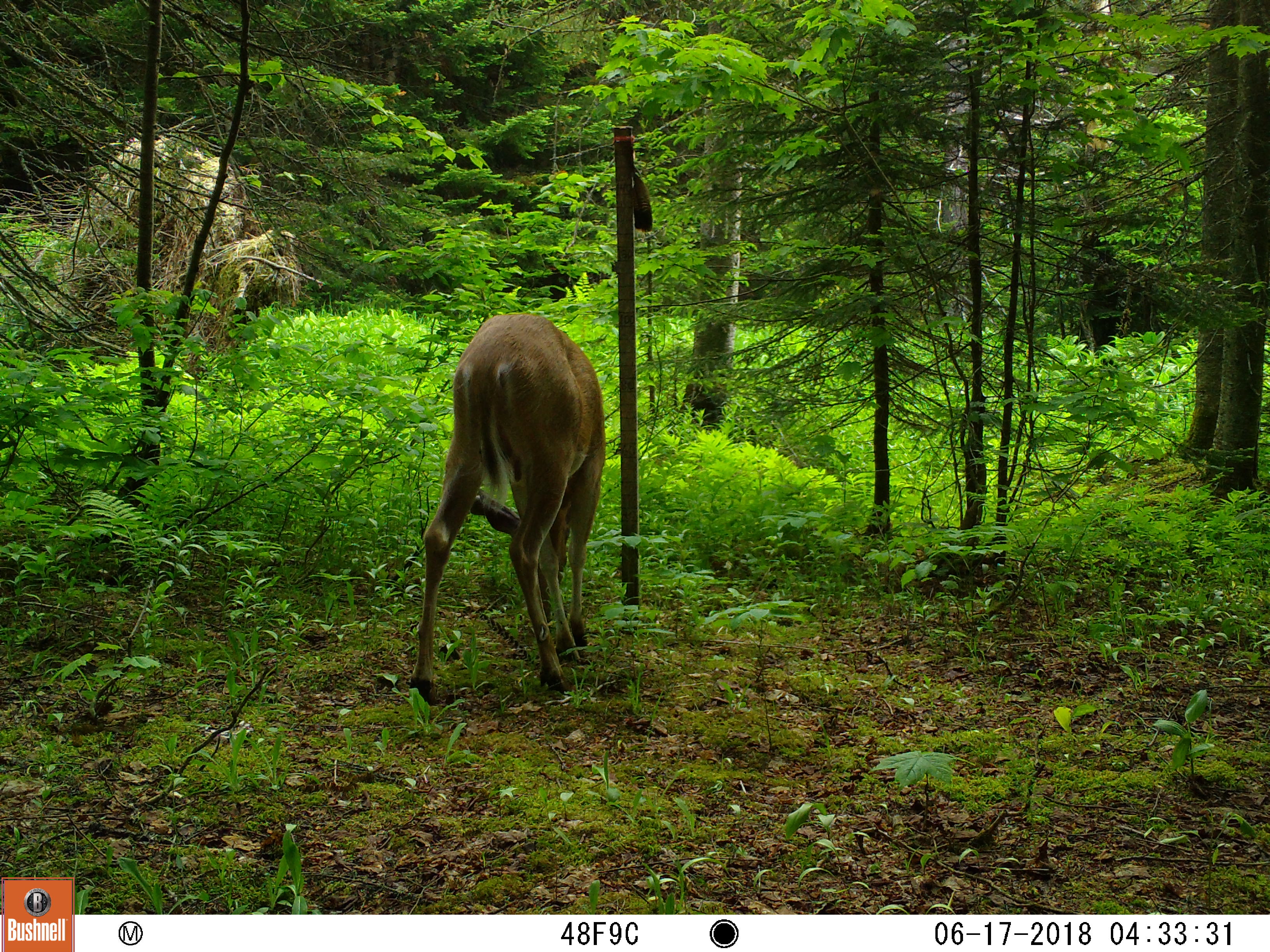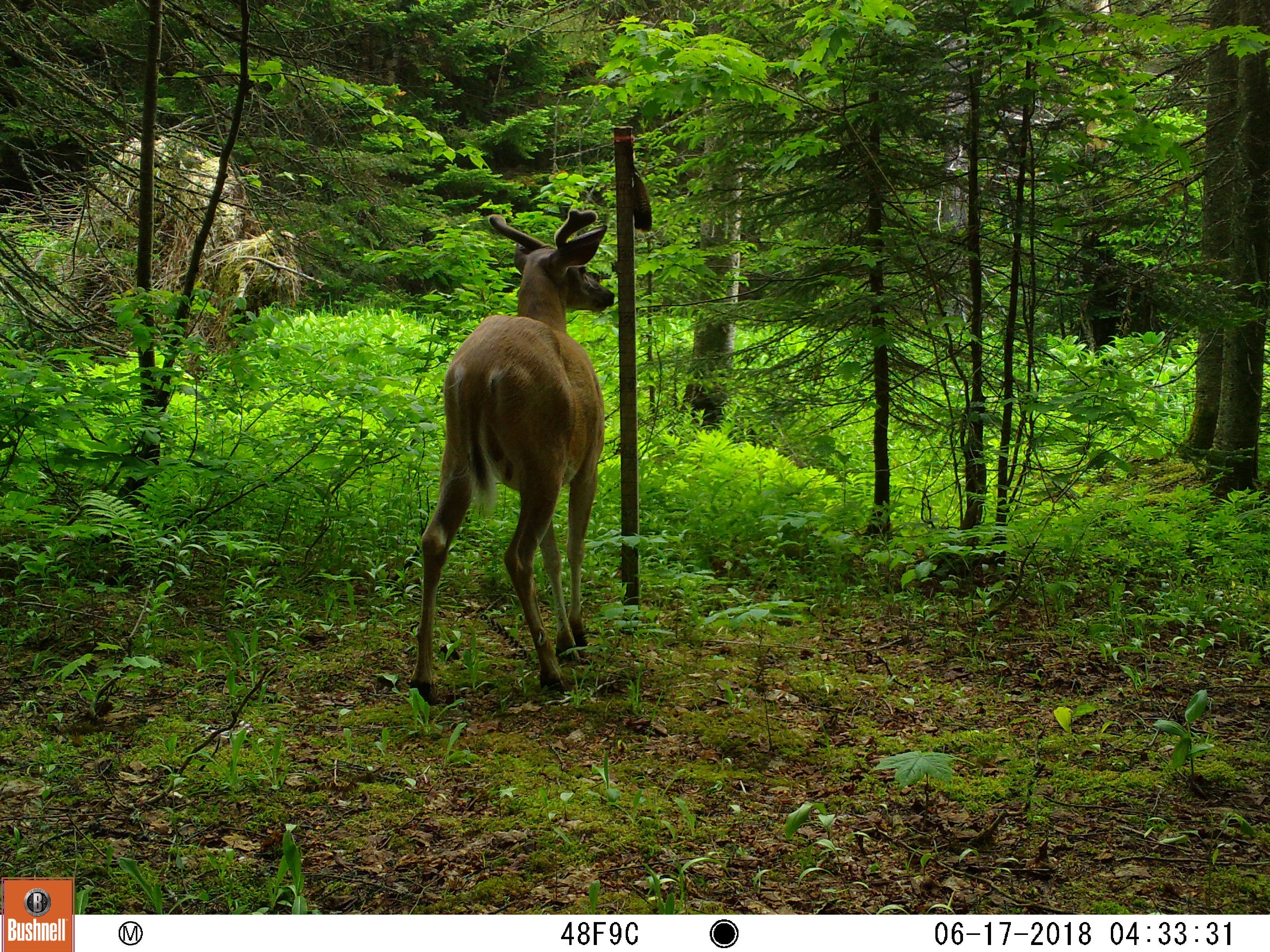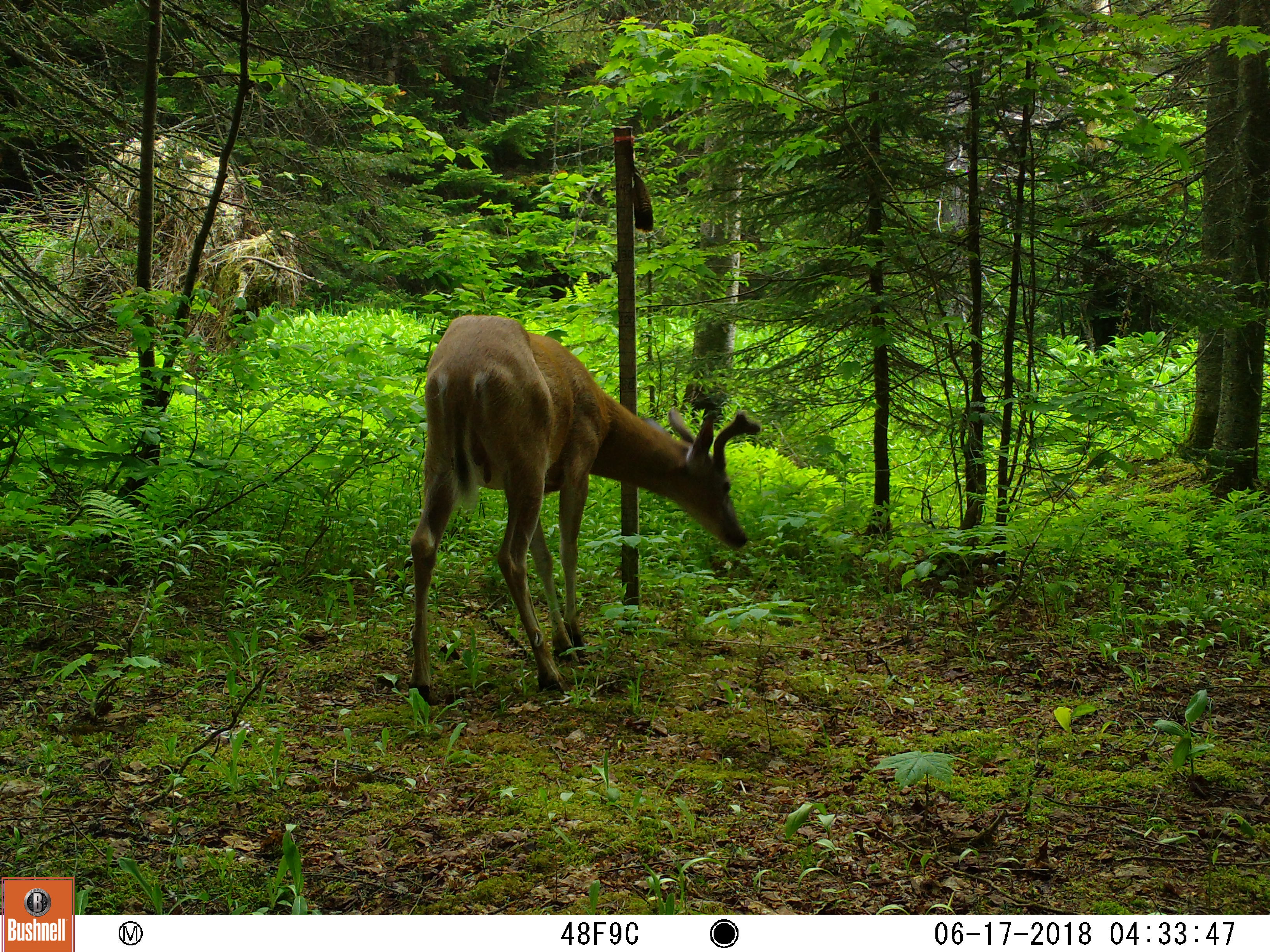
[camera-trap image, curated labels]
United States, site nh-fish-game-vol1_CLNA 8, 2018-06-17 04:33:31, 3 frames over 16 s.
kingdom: Animalia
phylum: Chordata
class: Mammalia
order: Artiodactyla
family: Cervidae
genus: Odocoileus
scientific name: Odocoileus virginianus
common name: white-tailed deer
White-tailed deer (Odocoileus virginianus).